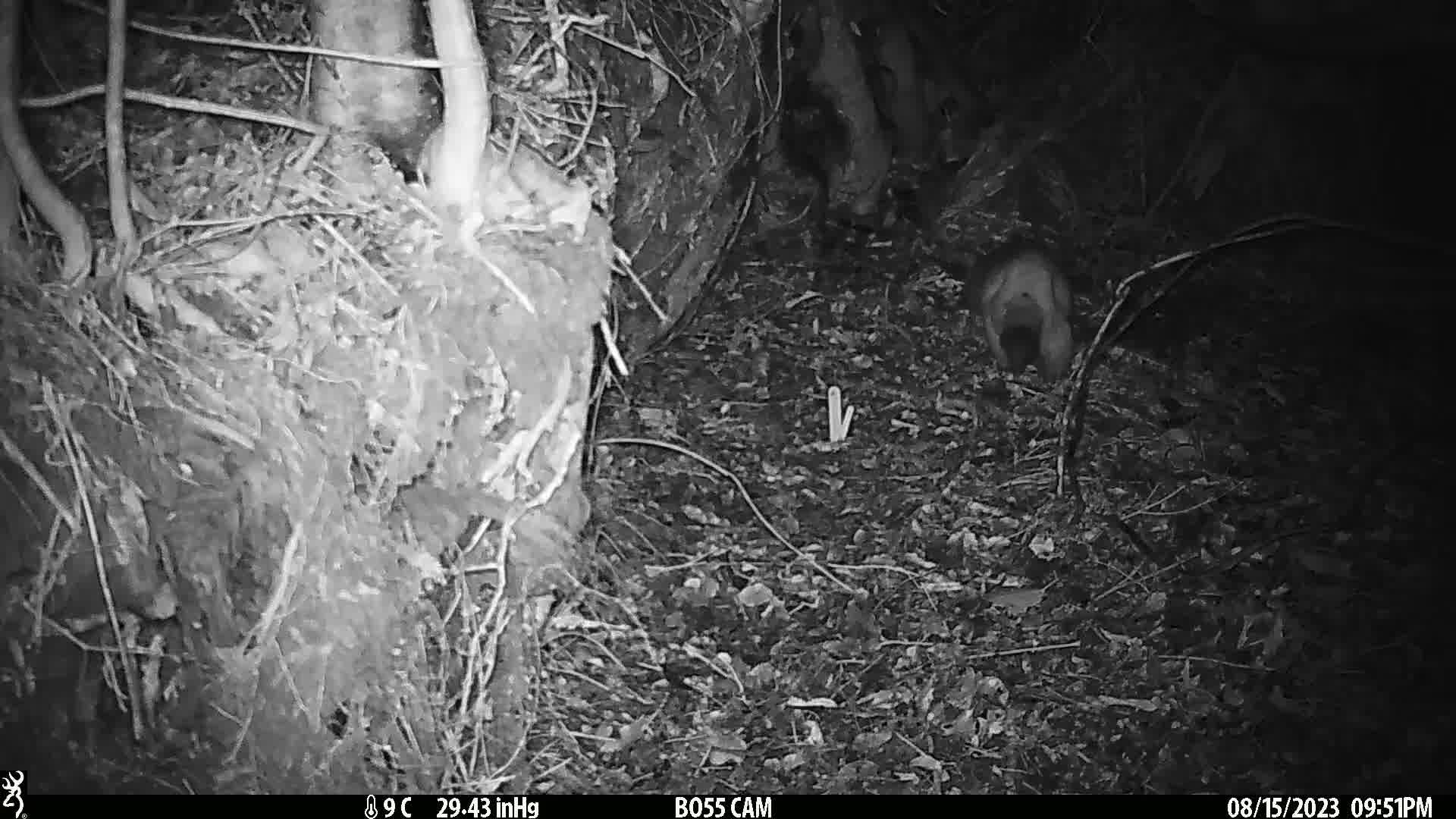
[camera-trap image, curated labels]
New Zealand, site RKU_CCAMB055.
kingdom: Animalia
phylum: Chordata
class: Mammalia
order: Diprotodontia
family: Phalangeridae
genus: Trichosurus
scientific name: Trichosurus vulpecula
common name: common brushtail possum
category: possum